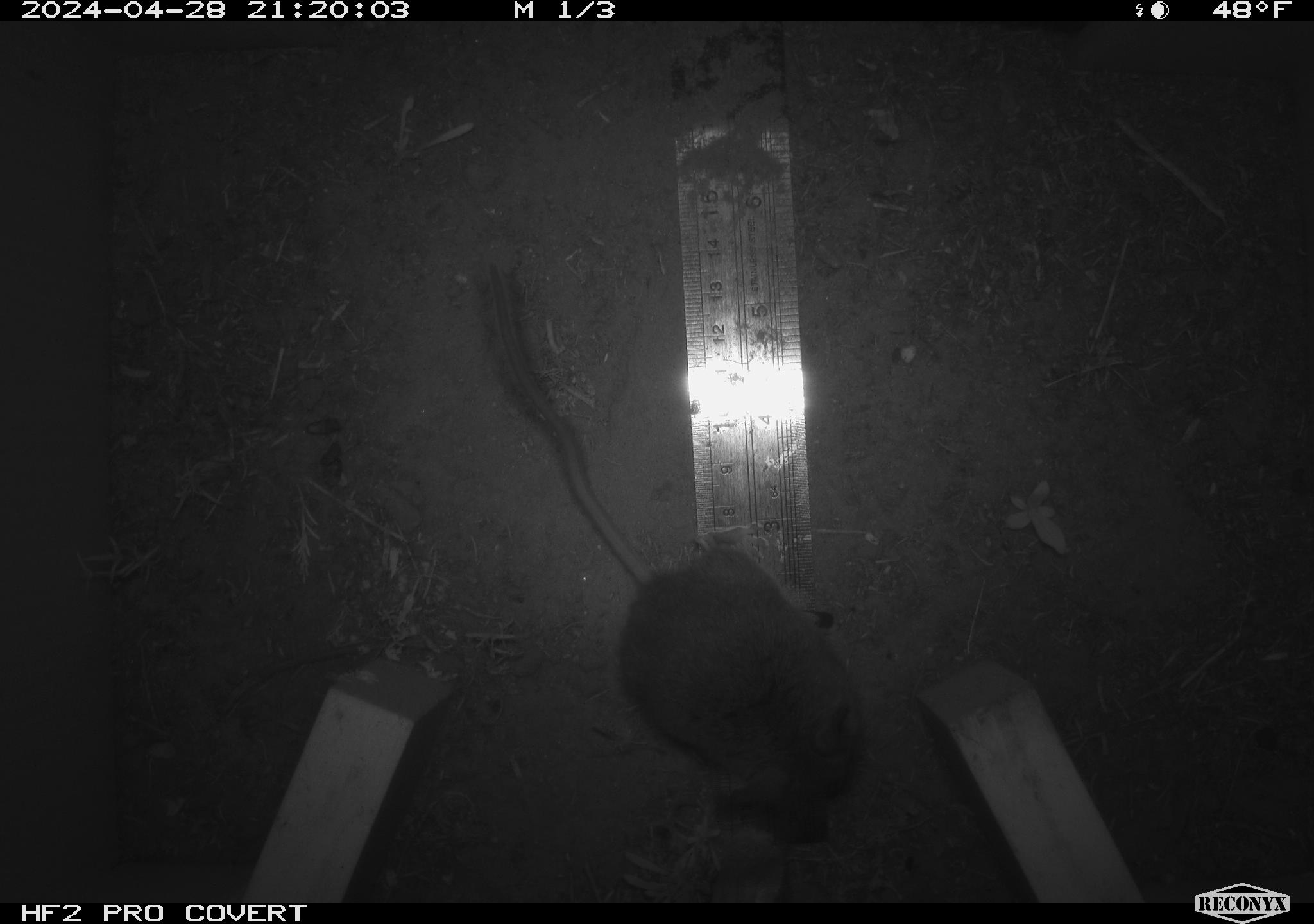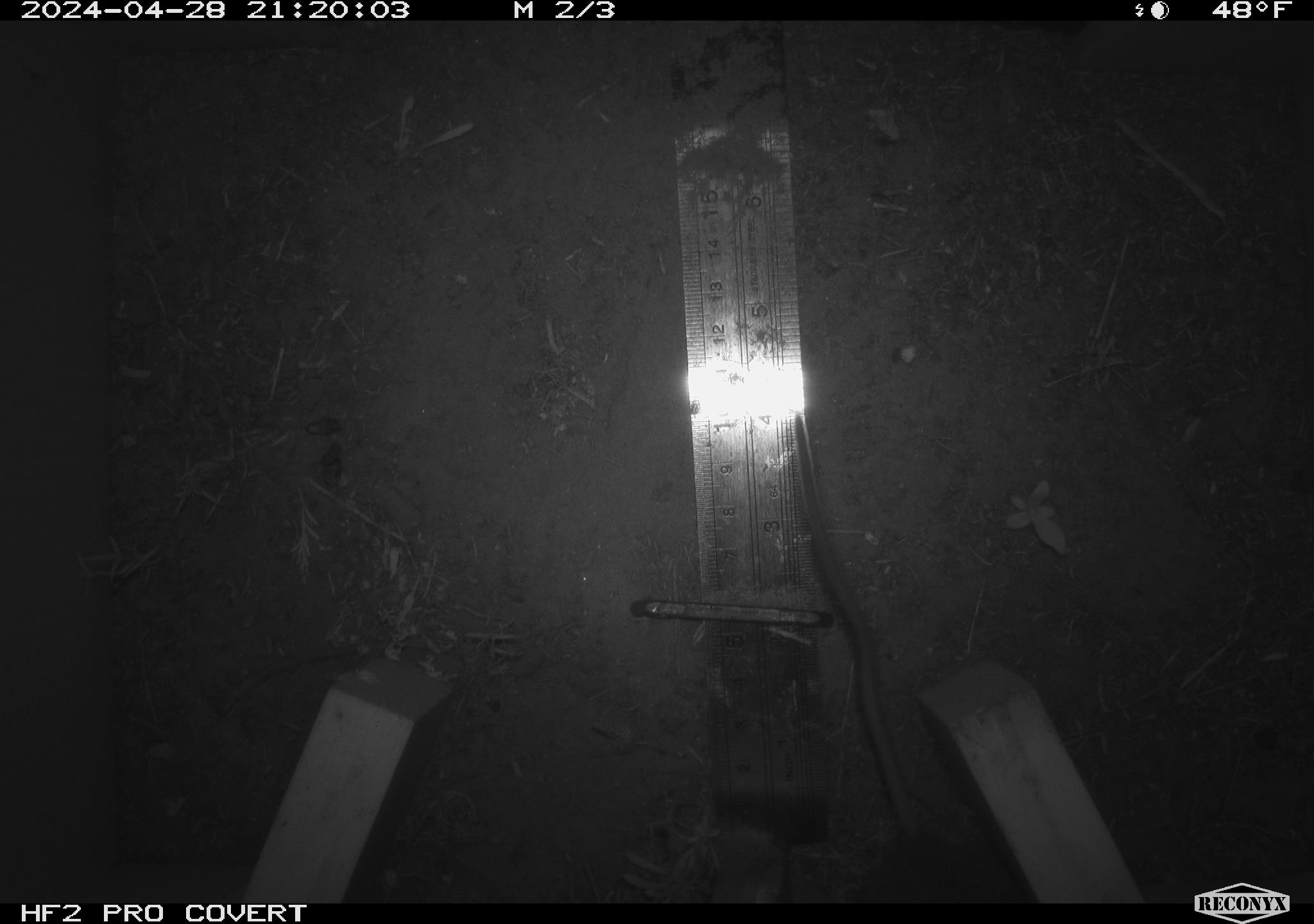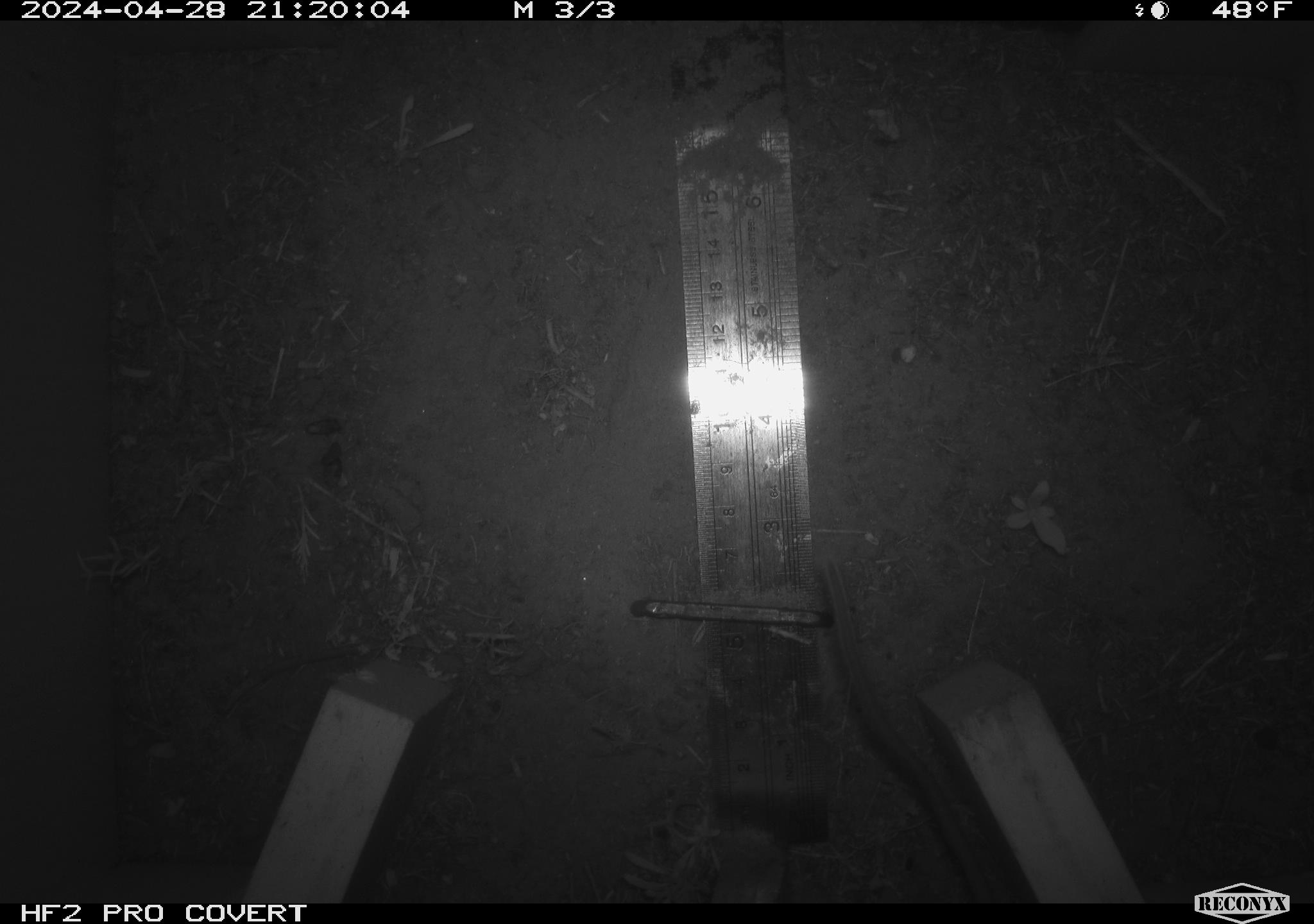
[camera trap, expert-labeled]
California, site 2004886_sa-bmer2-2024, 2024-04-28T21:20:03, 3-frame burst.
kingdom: Animalia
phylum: Chordata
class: Mammalia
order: Rodentia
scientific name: Rodentia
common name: mouse species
Mouse species (Rodentia).